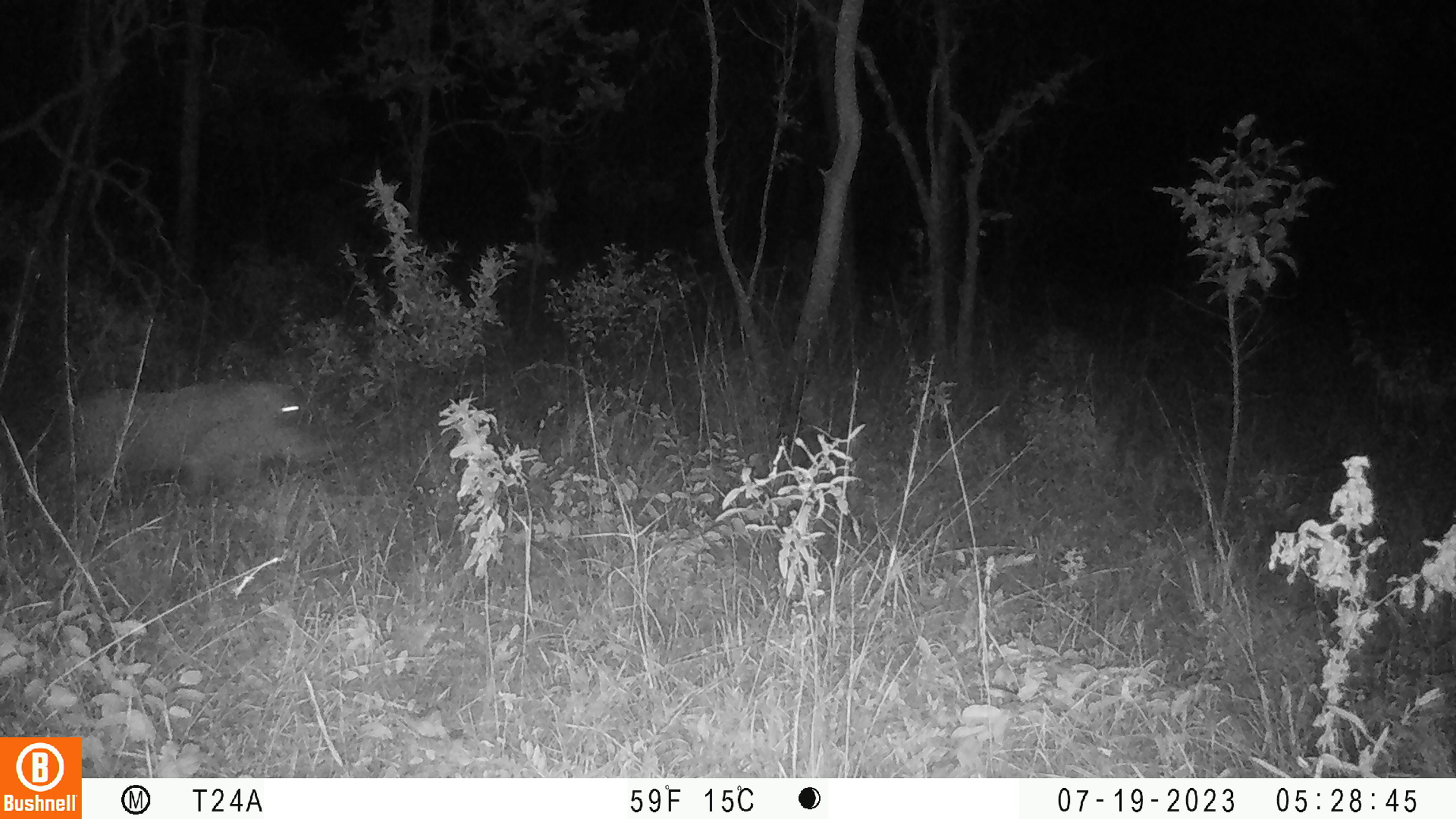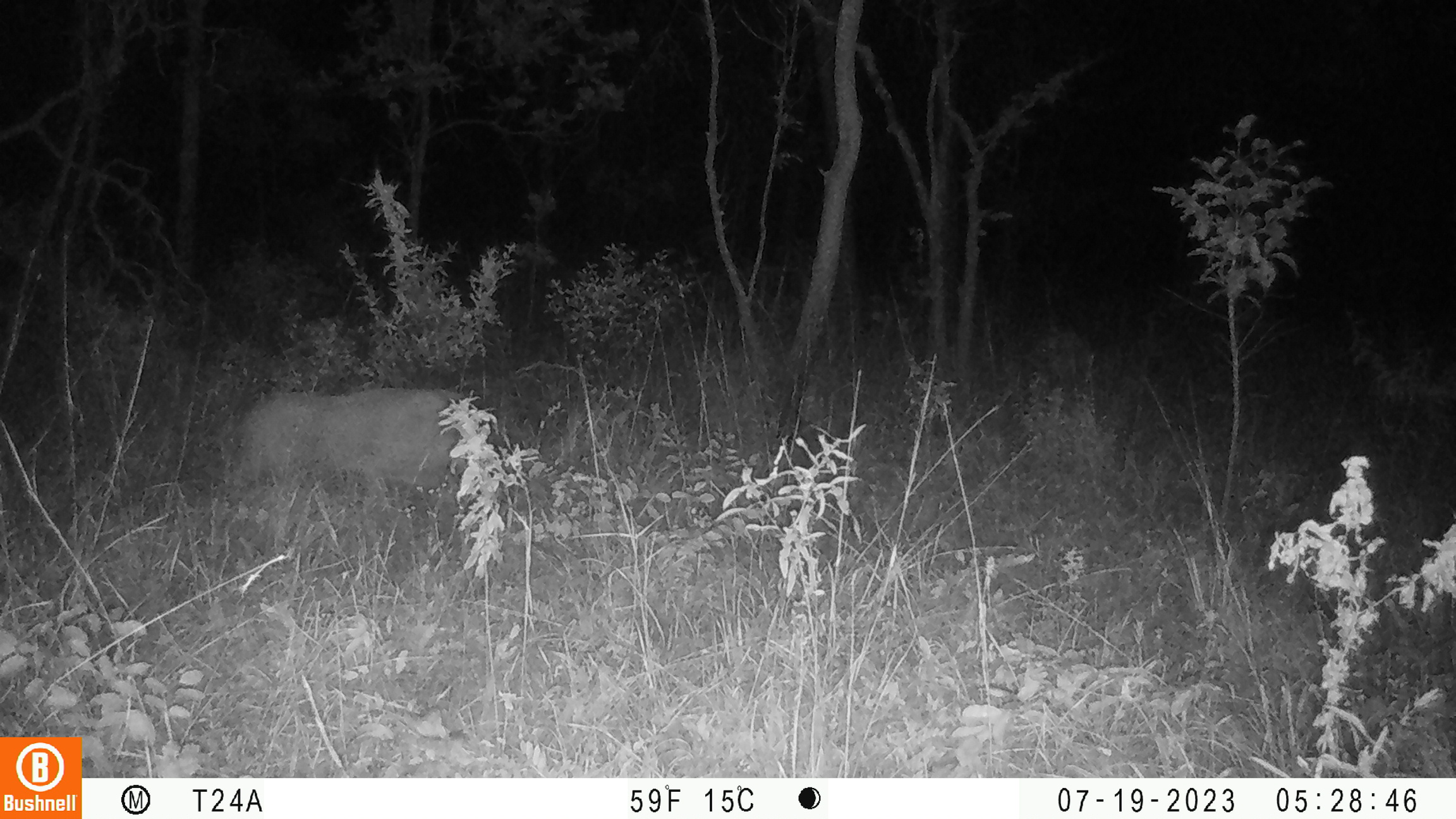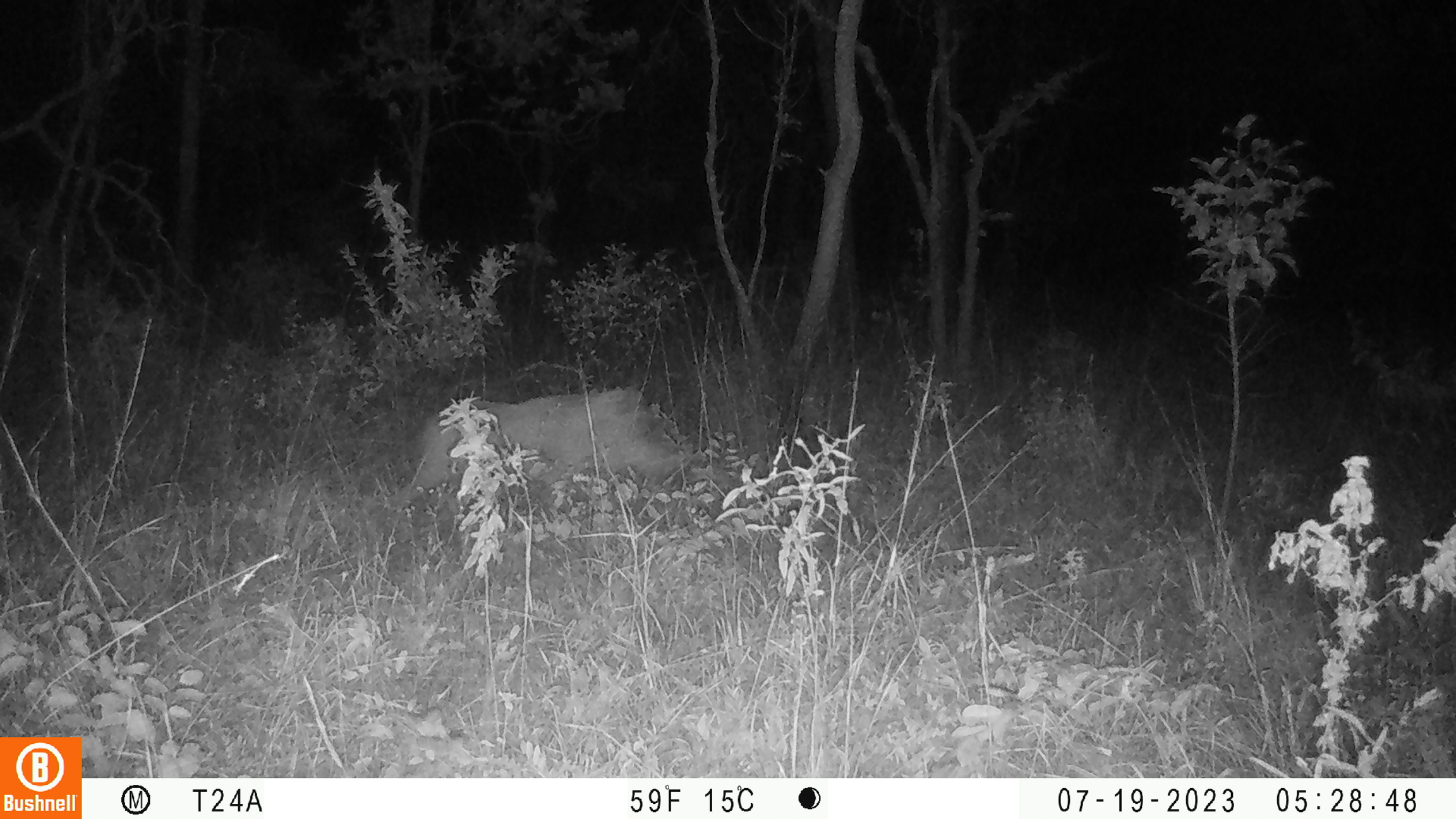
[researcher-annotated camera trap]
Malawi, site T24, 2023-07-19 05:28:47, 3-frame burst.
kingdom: Animalia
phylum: Chordata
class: Mammalia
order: Artiodactyla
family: Suidae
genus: Phacochoerus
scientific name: Phacochoerus africanus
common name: common warthog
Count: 1.